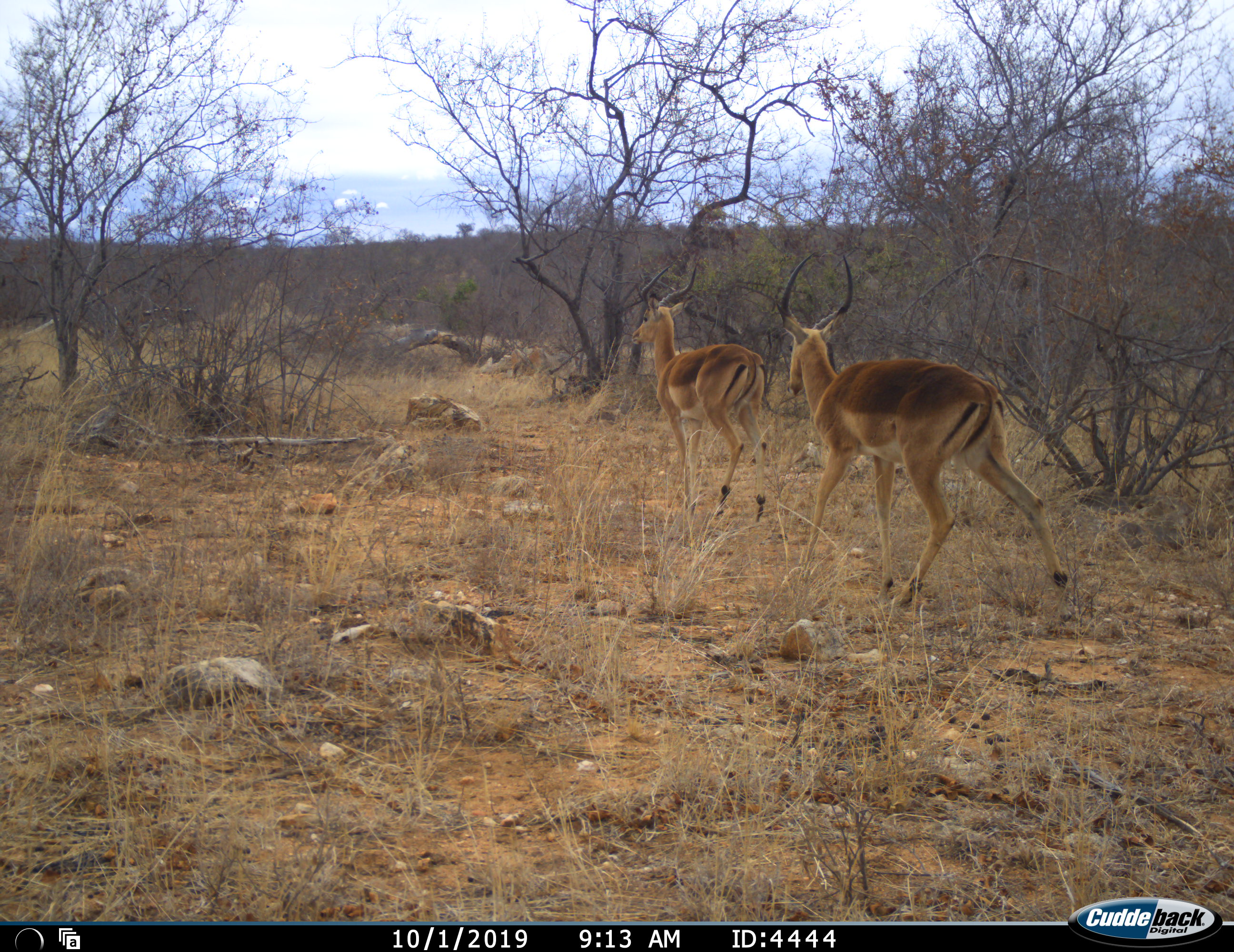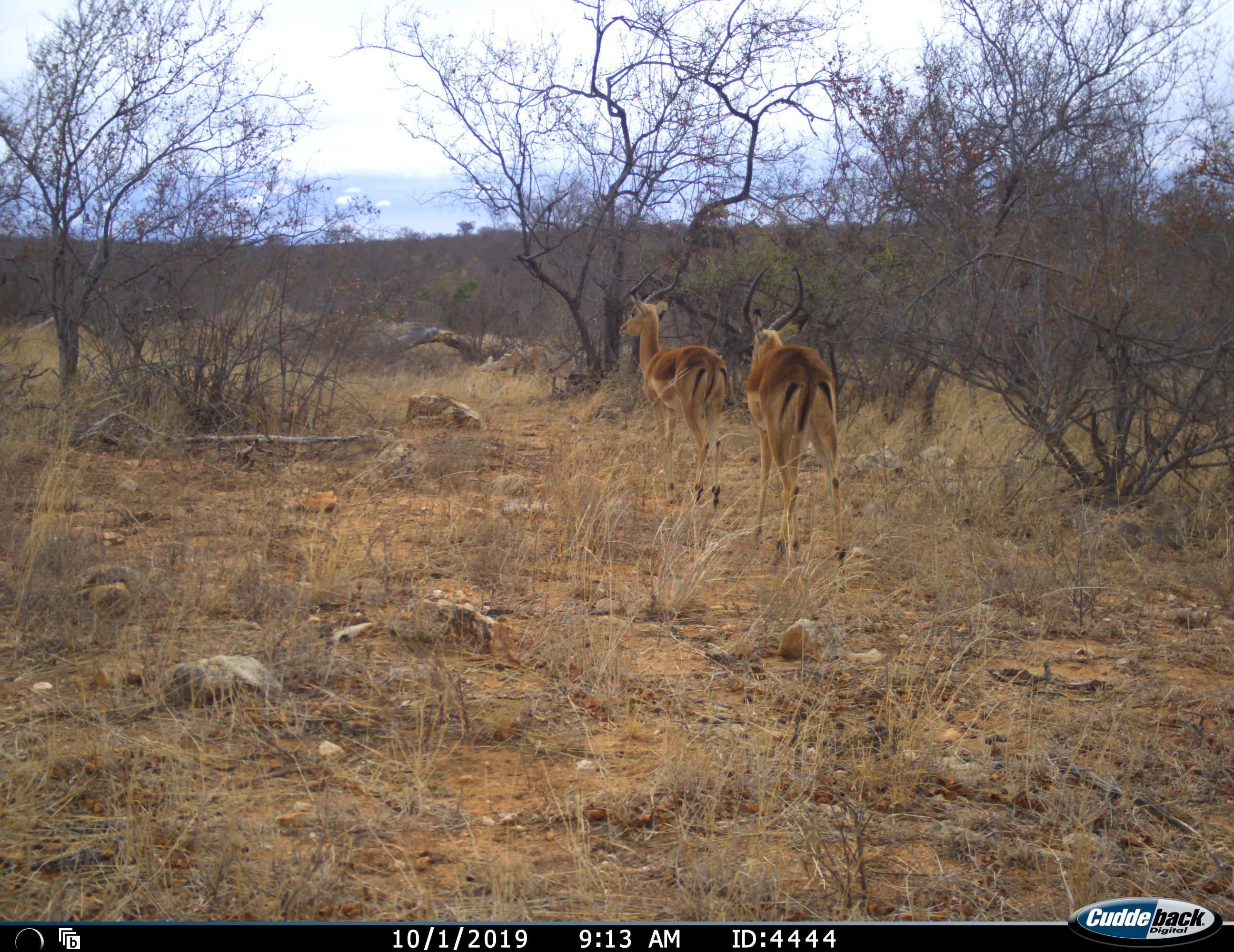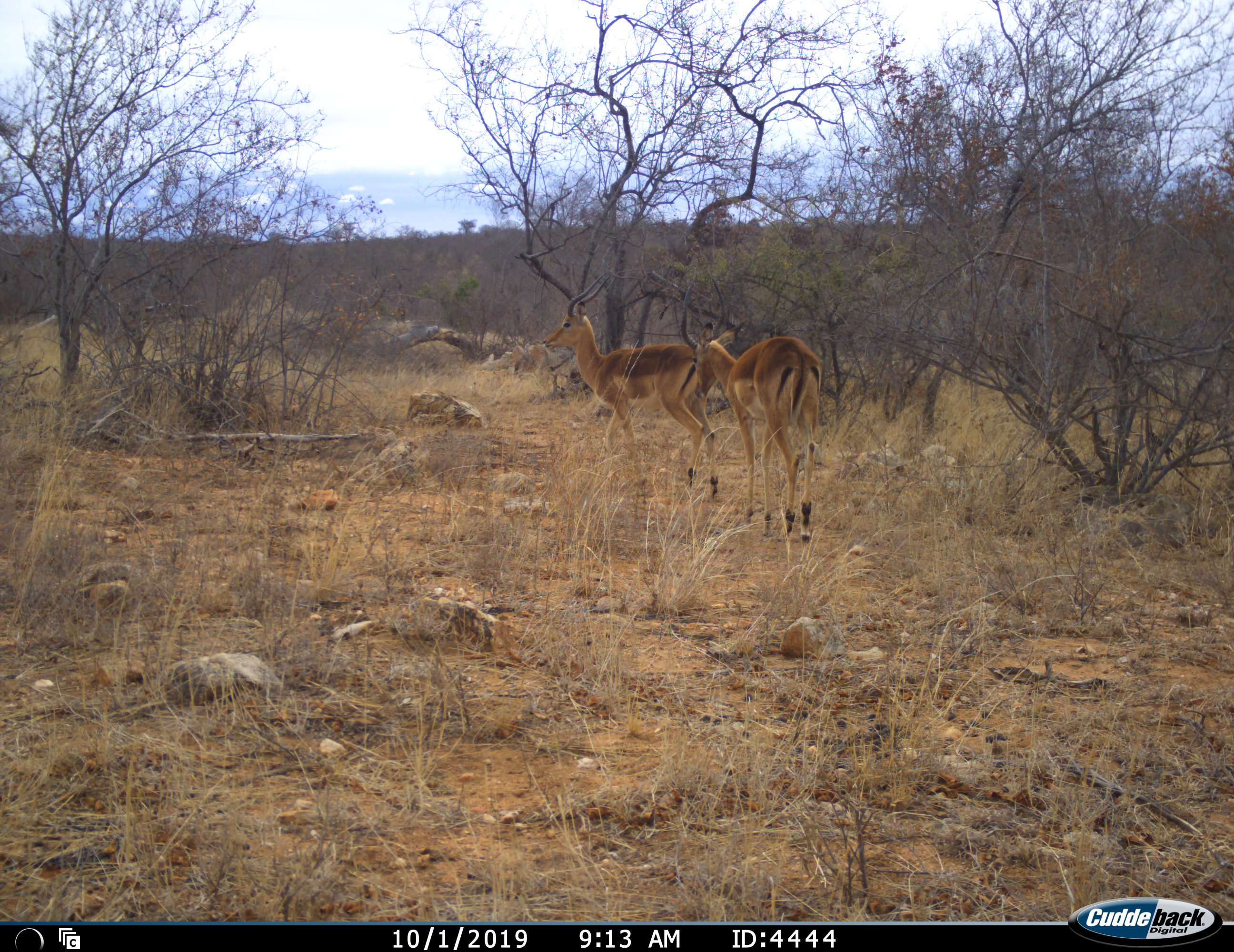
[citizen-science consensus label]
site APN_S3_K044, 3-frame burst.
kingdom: Animalia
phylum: Chordata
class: Mammalia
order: Artiodactyla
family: Bovidae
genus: Aepyceros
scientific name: Aepyceros melampus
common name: impala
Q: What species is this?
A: Impala (Aepyceros melampus).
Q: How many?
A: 2.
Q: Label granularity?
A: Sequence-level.